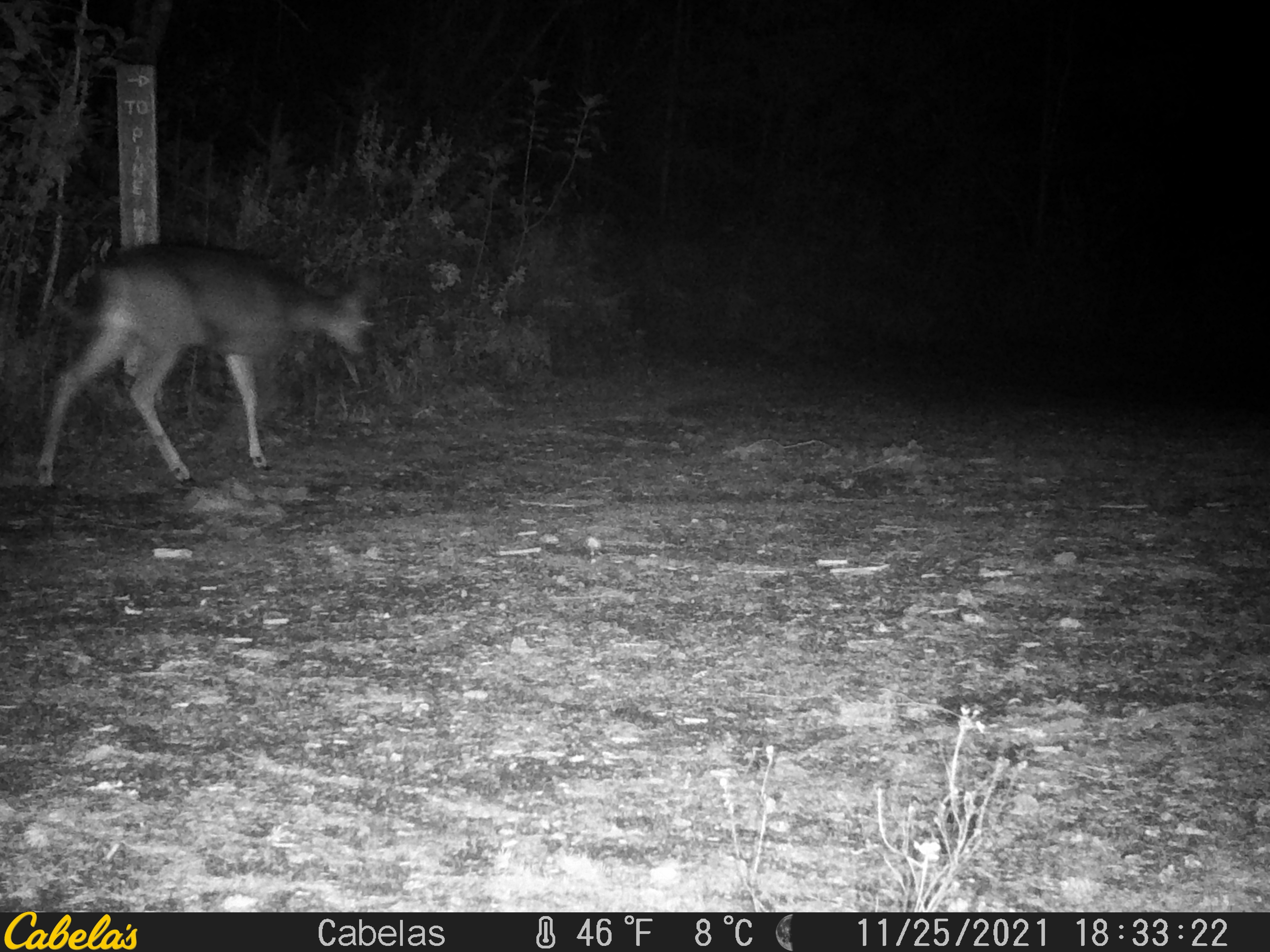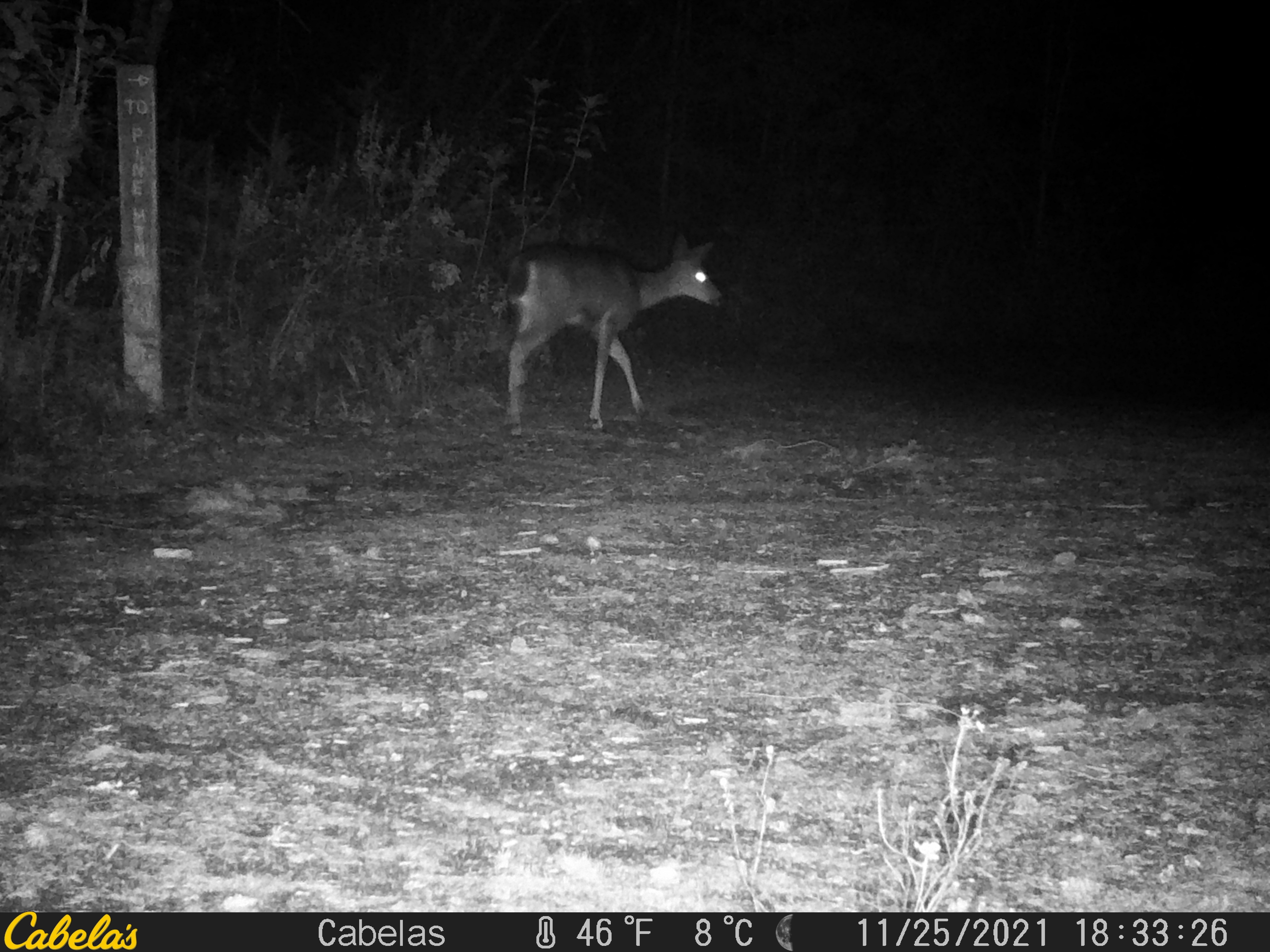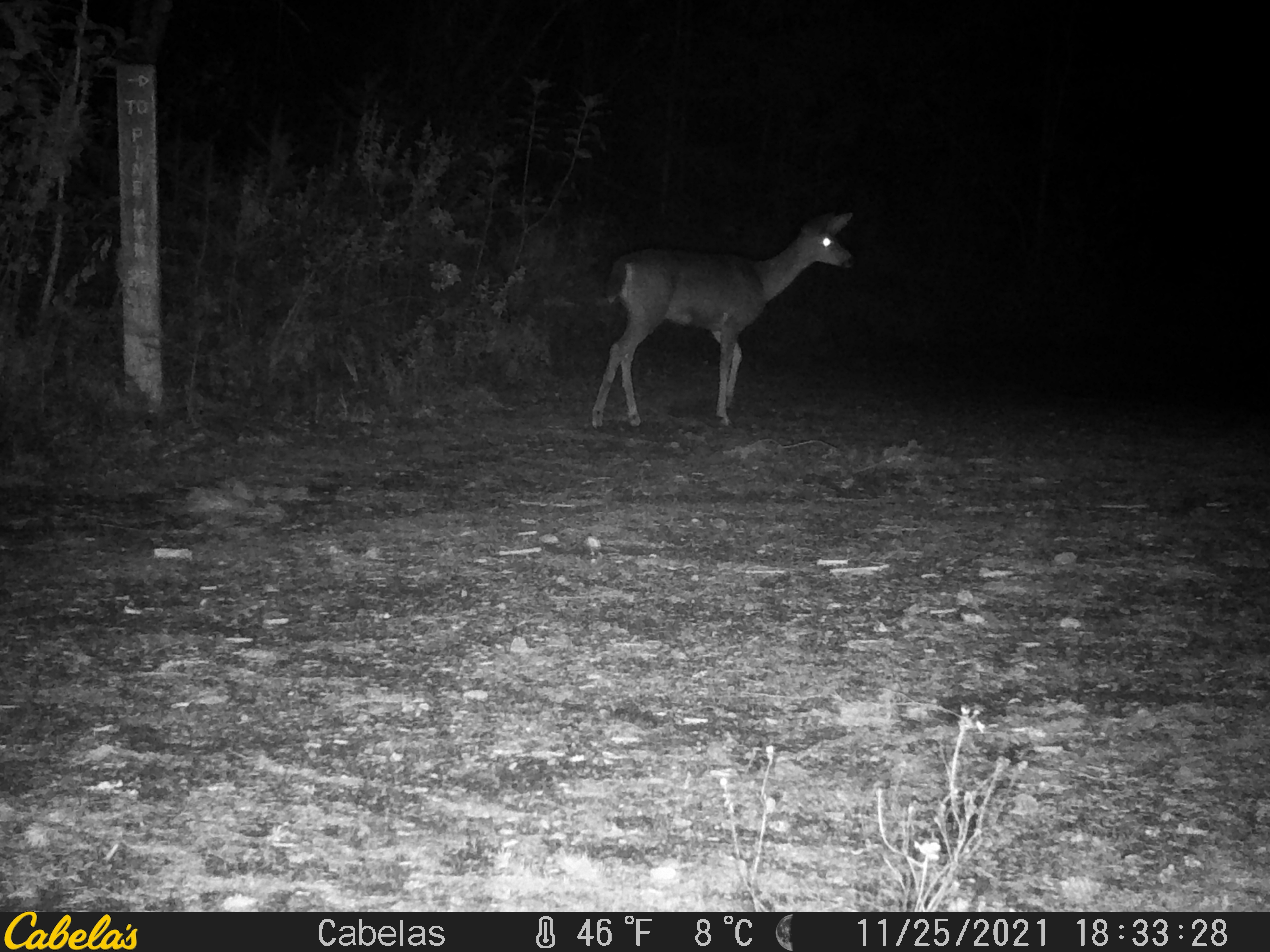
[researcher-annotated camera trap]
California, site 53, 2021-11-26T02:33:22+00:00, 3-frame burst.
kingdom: Animalia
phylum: Chordata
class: Mammalia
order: Artiodactyla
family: Cervidae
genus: Odocoileus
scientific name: Odocoileus hemionus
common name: mule deer